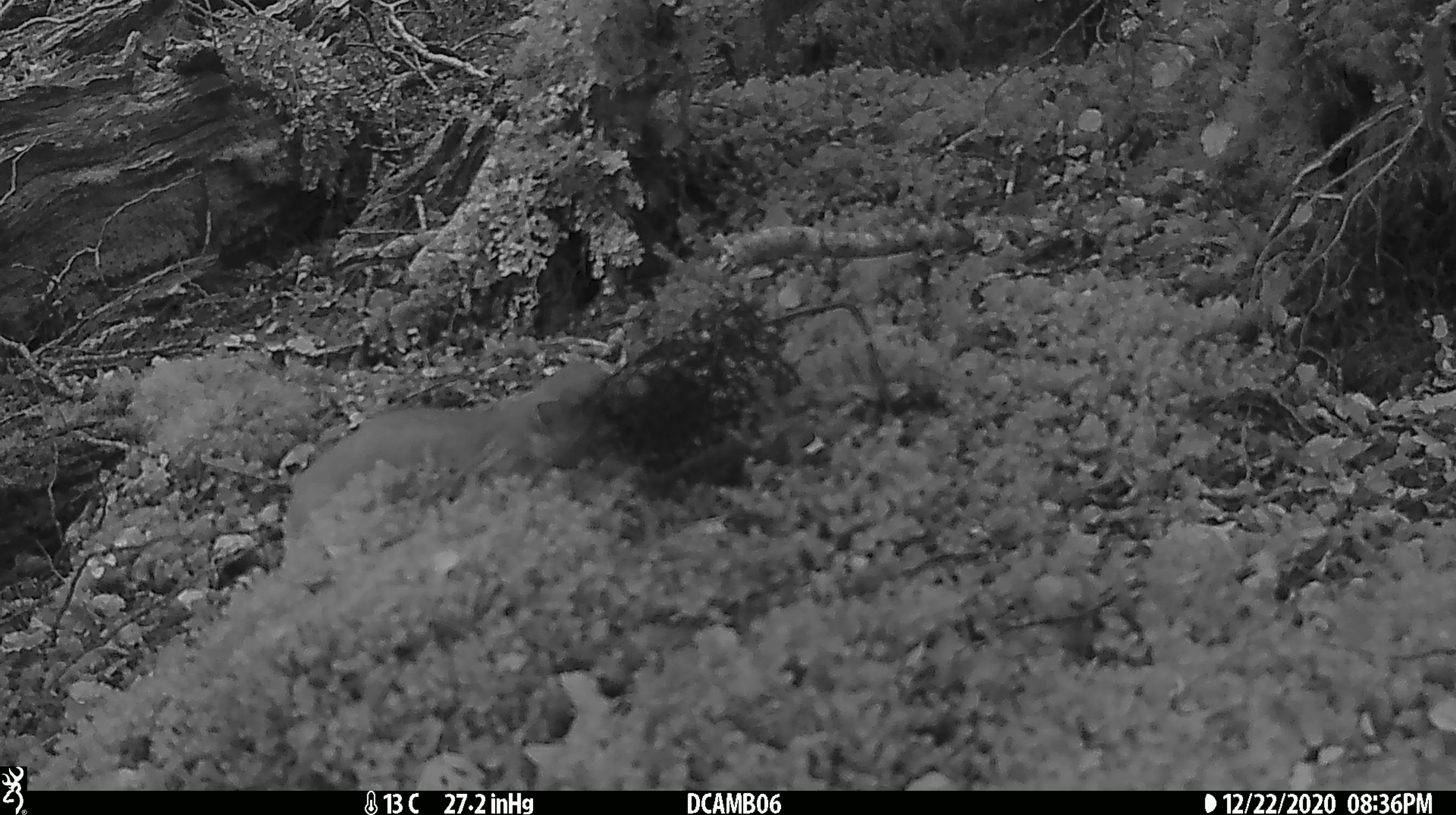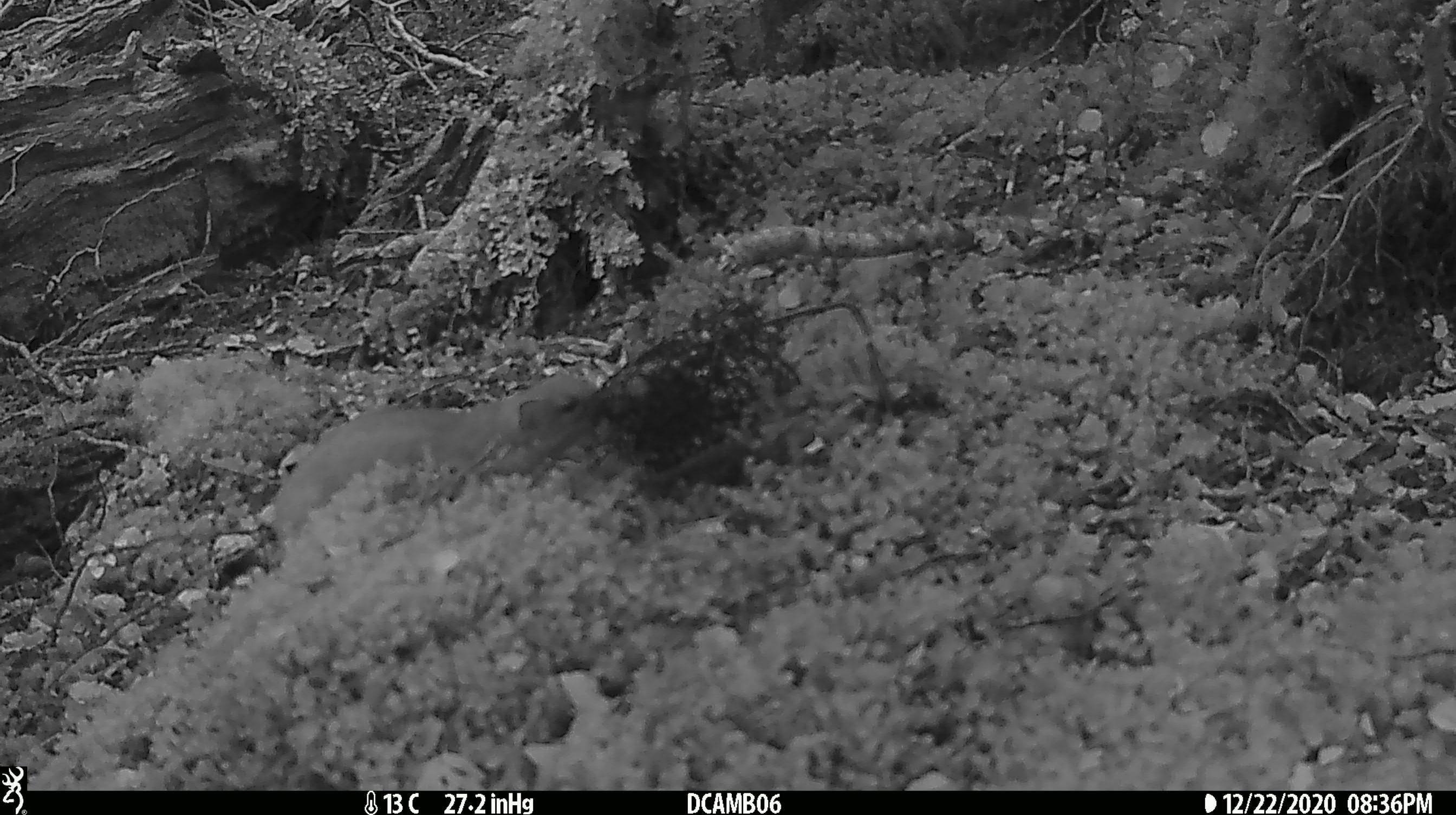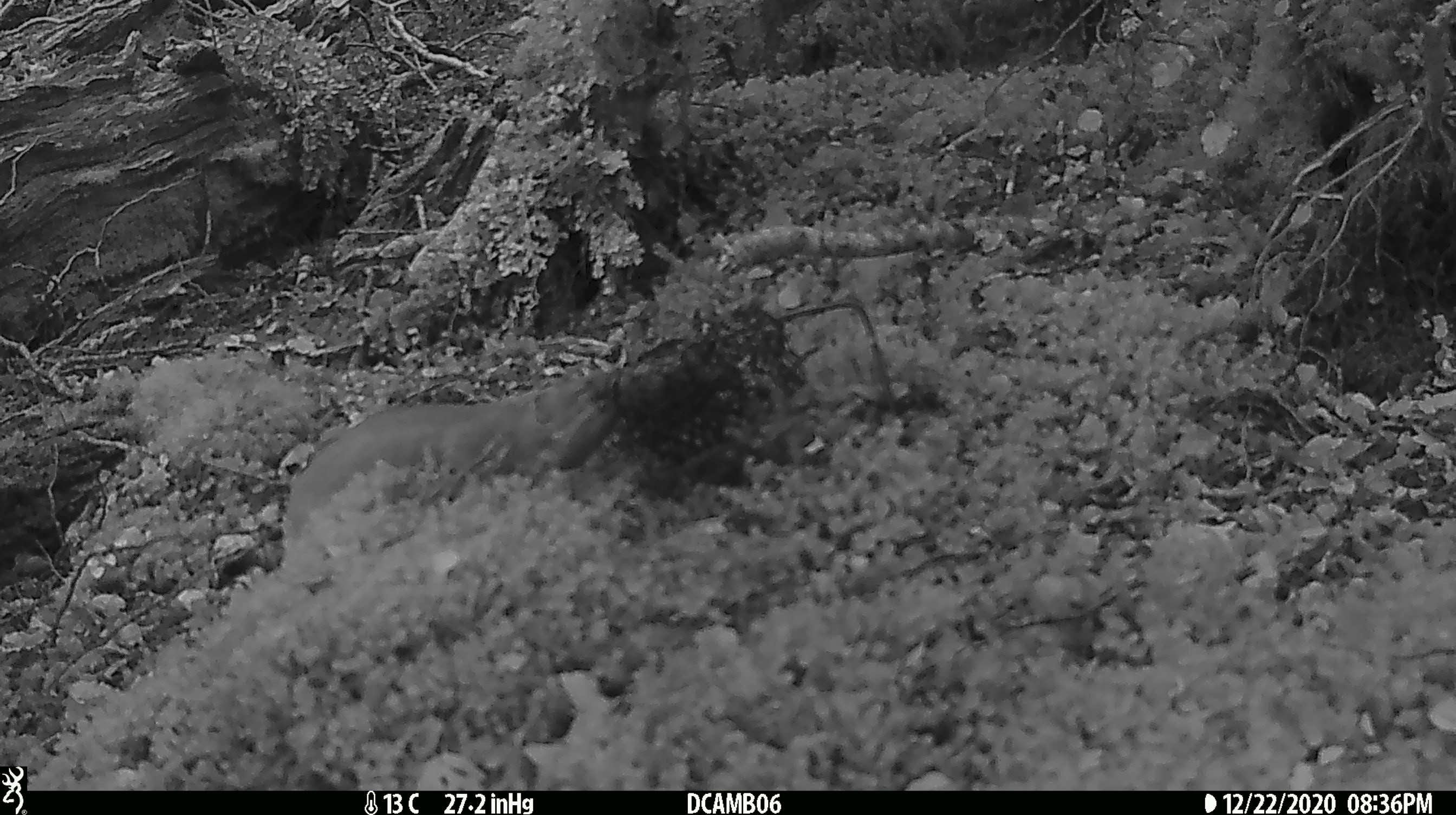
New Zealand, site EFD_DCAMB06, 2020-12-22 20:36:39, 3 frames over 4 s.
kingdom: Animalia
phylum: Chordata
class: Mammalia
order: Carnivora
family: Mustelidae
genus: Mustela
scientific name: Mustela erminea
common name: stoat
Stoat (Mustela erminea).